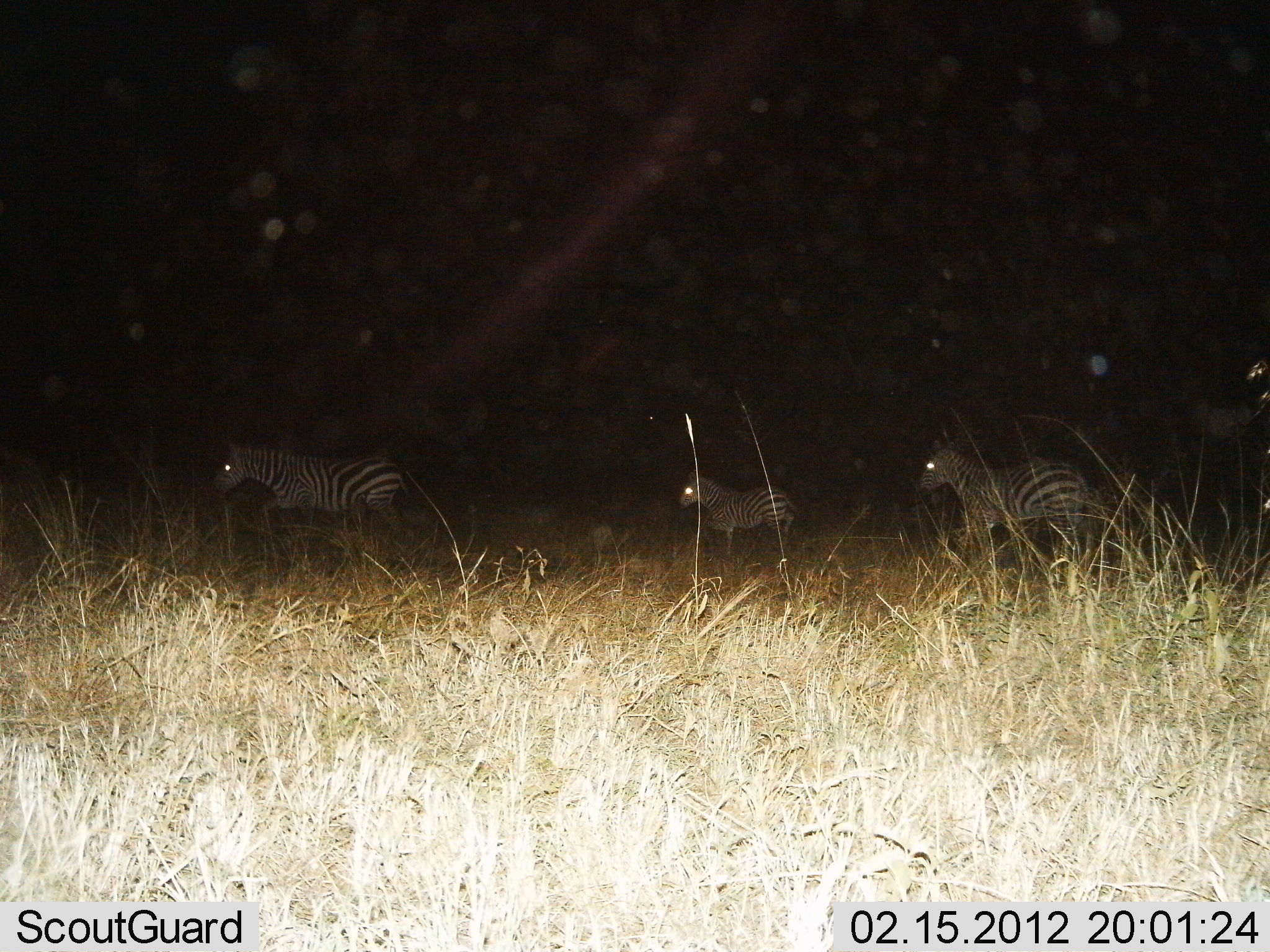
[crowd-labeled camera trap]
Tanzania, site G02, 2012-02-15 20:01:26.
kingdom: Animalia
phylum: Chordata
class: Mammalia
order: Perissodactyla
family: Equidae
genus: Equus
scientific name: Equus quagga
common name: plains zebra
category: zebra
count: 3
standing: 33%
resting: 0%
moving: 78%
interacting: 0%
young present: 11%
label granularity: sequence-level